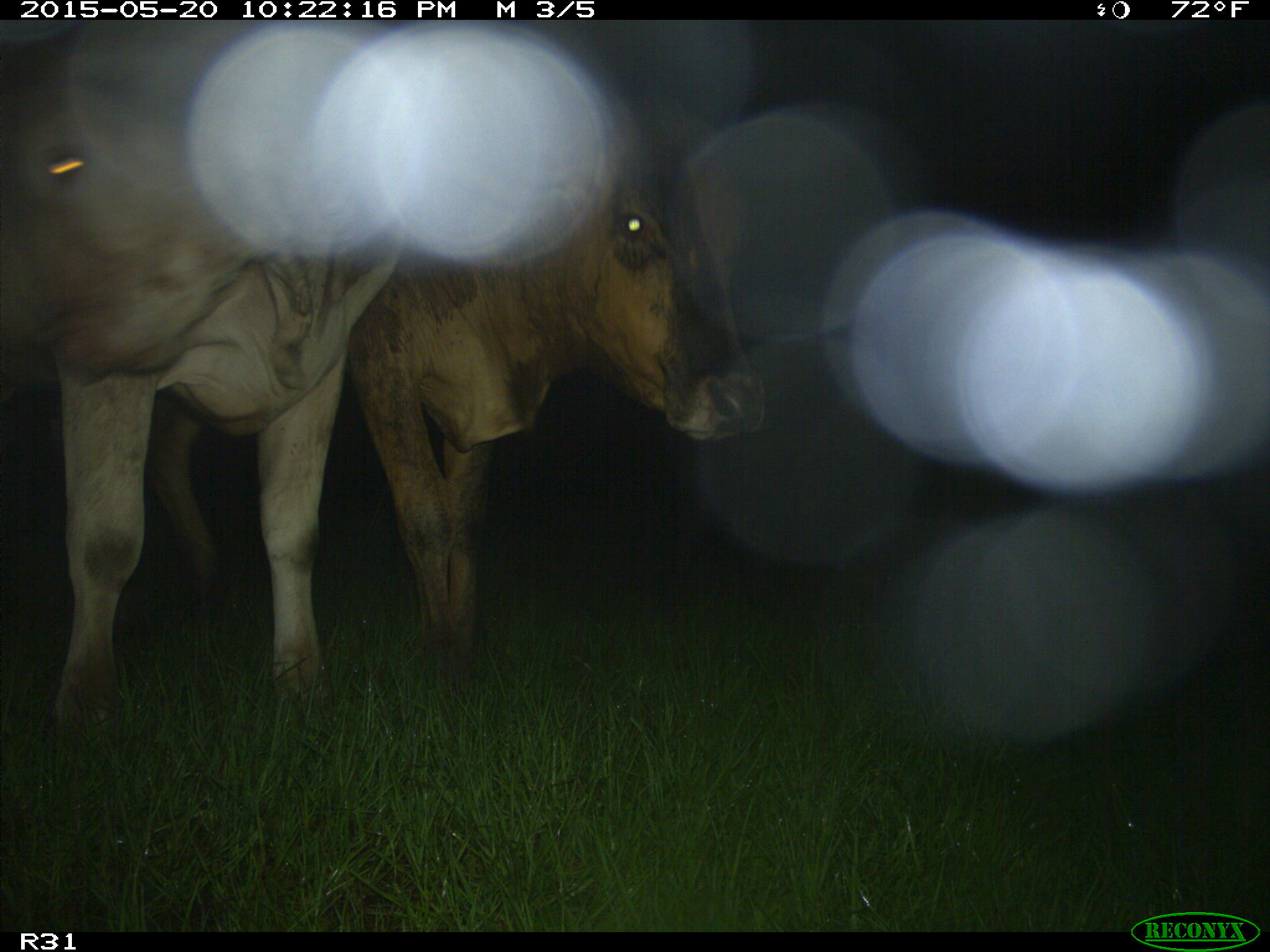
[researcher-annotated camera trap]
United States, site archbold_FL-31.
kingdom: Animalia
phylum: Chordata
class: Mammalia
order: Artiodactyla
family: Bovidae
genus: Bos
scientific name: Bos taurus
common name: domestic cow